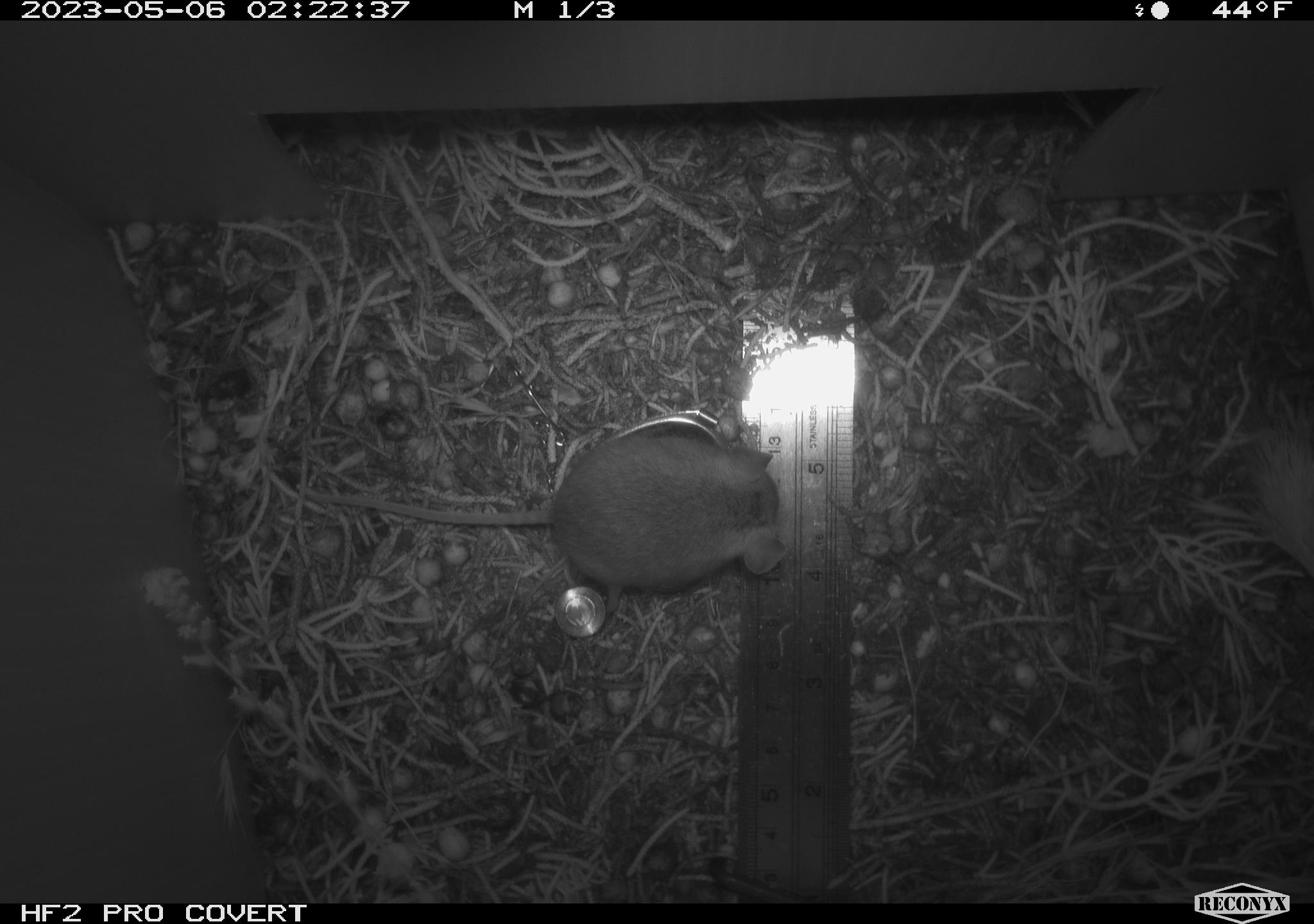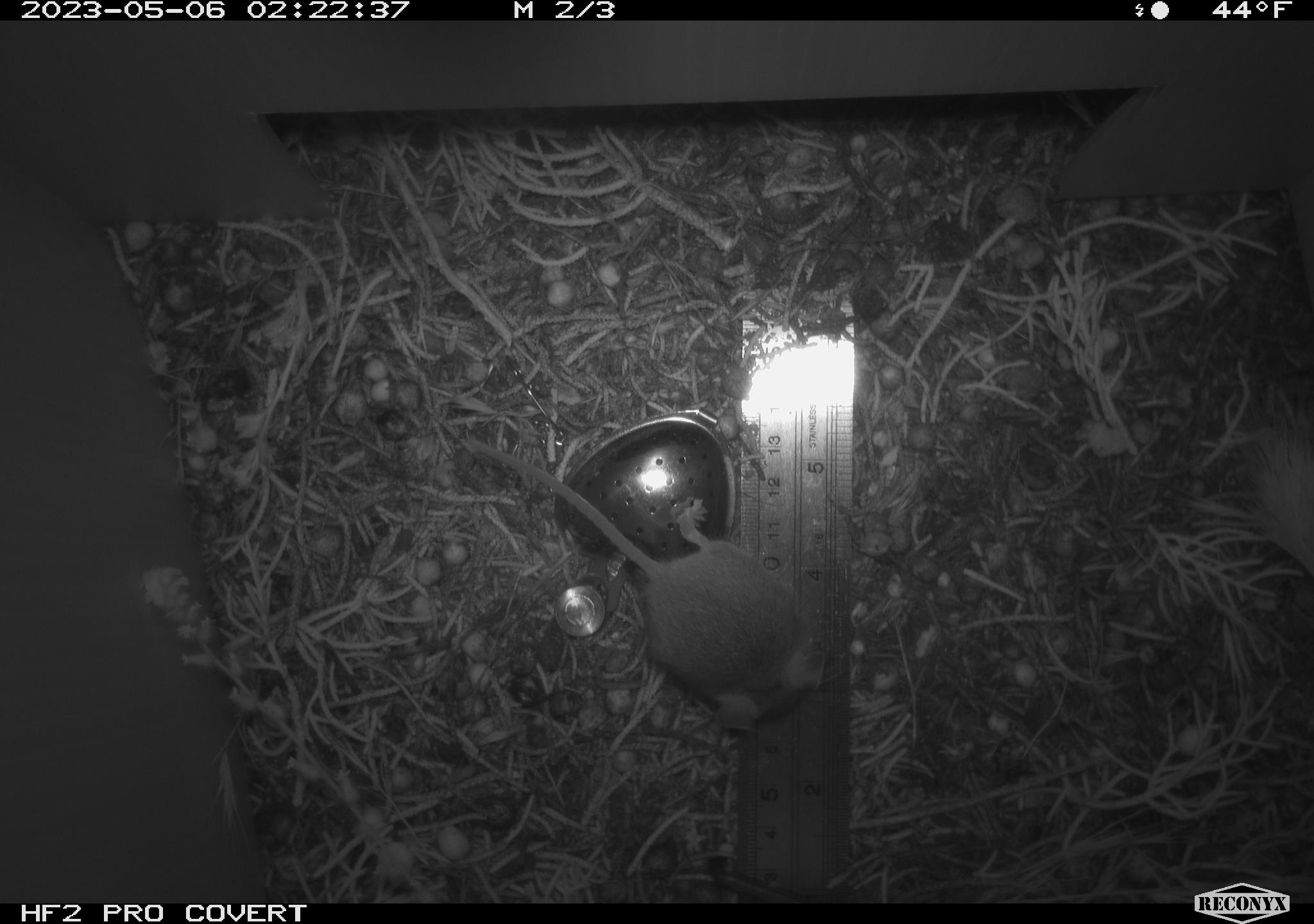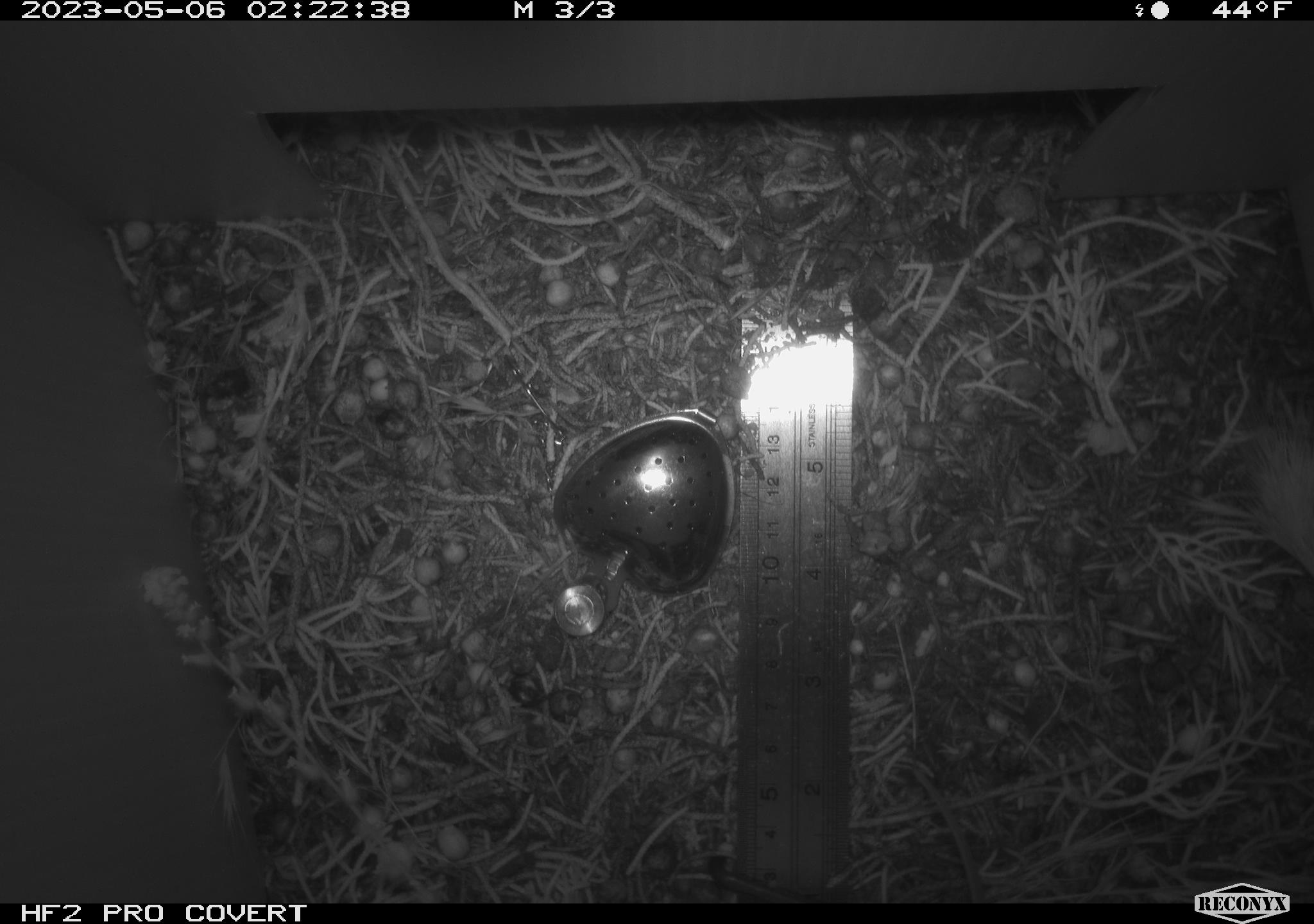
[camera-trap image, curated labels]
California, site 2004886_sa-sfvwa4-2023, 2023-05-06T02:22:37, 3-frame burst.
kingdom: Animalia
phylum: Chordata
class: Mammalia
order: Rodentia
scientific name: Rodentia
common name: mouse species